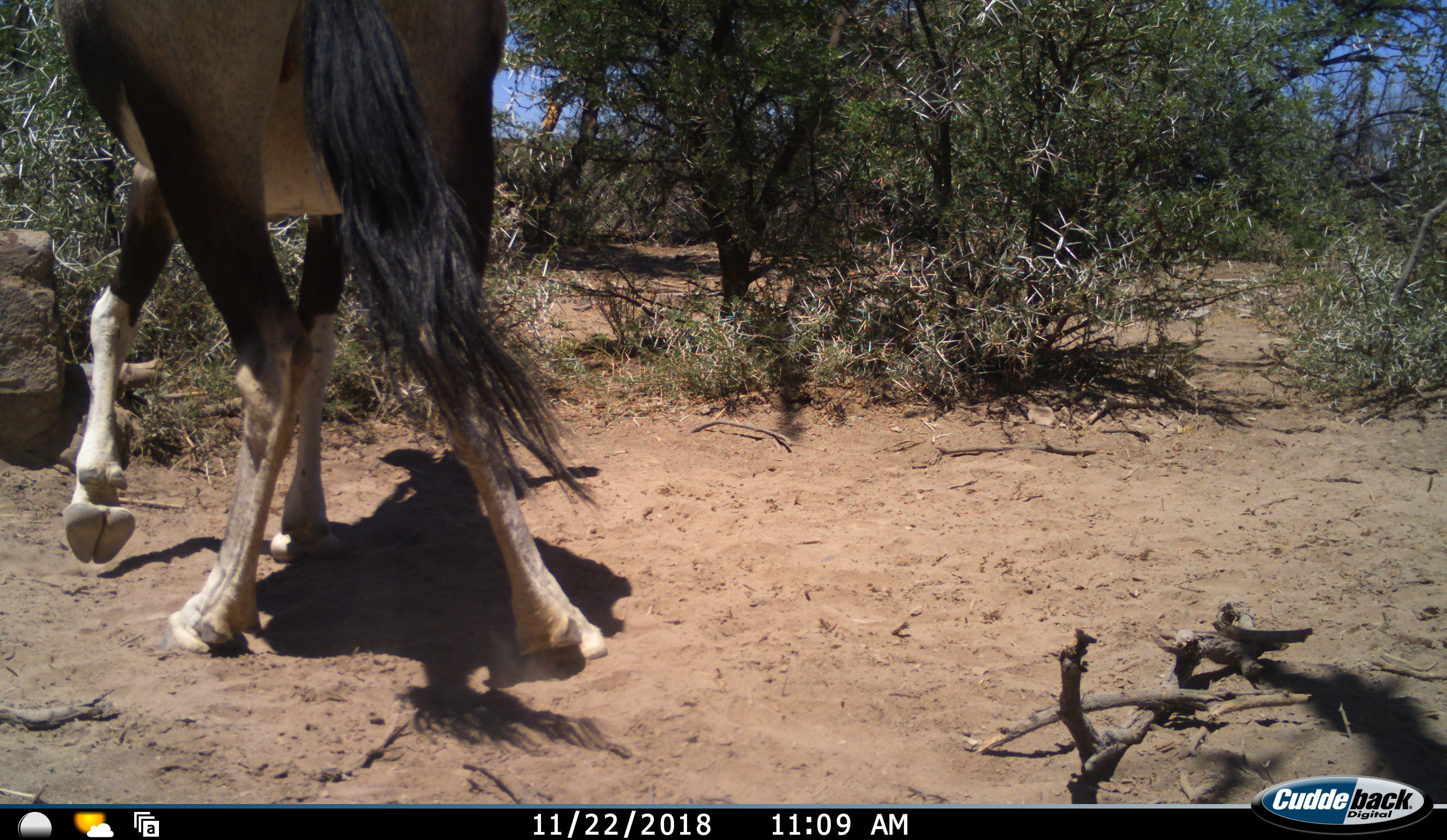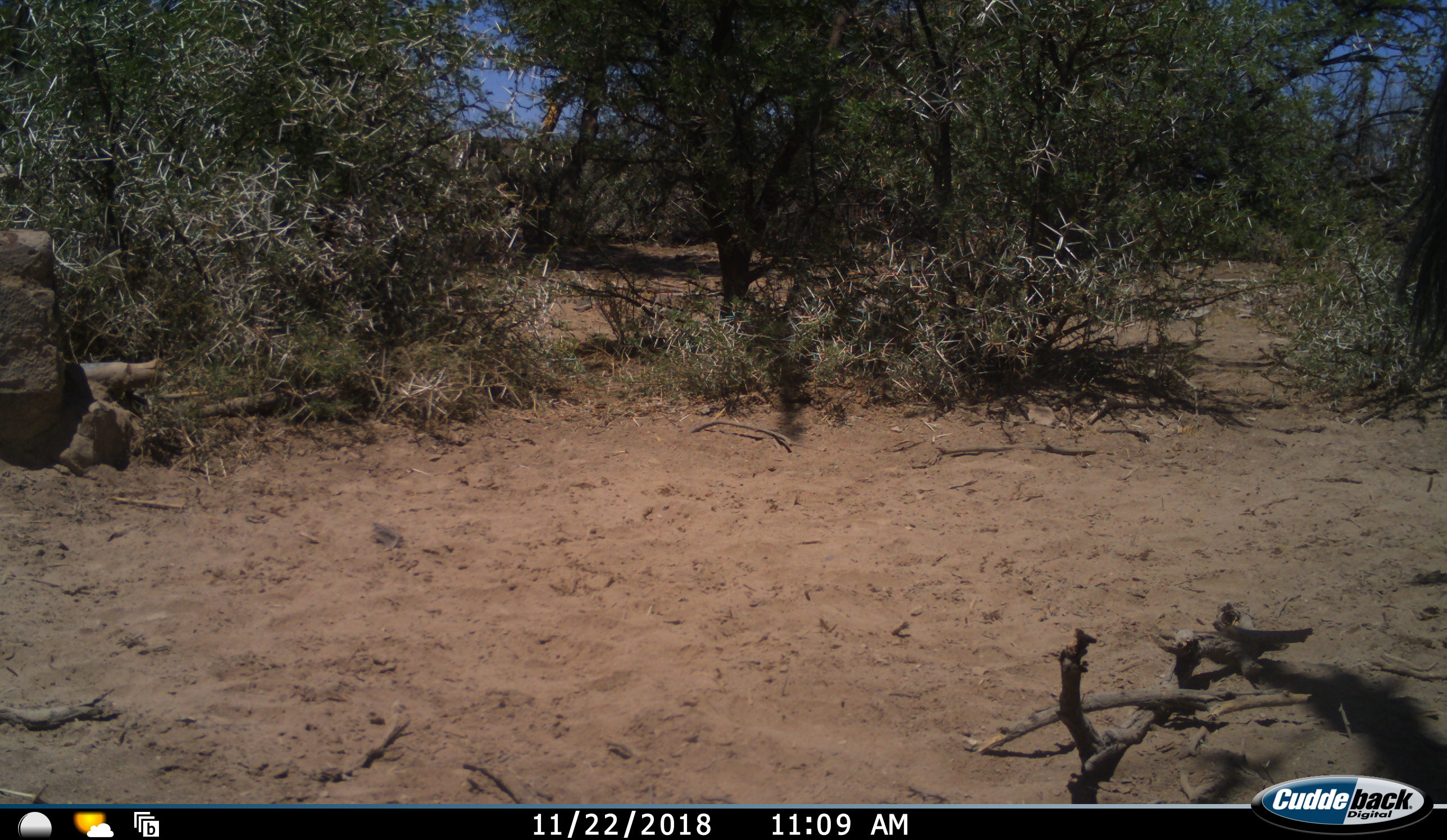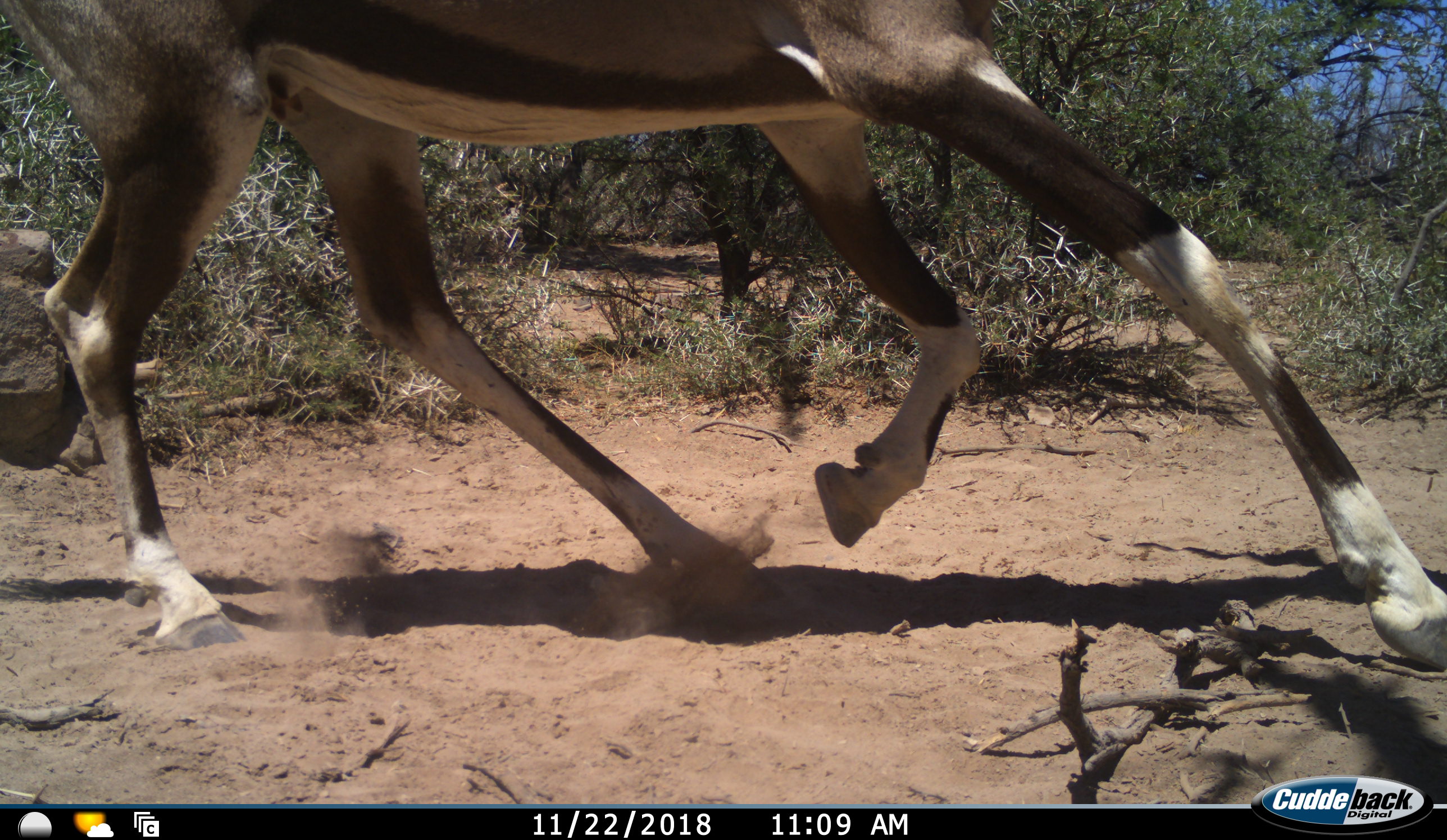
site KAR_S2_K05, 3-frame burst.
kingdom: Animalia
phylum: Chordata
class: Mammalia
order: Artiodactyla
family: Bovidae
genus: Oryx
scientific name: Oryx gazella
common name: gemsbok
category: oryx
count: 1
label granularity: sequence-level